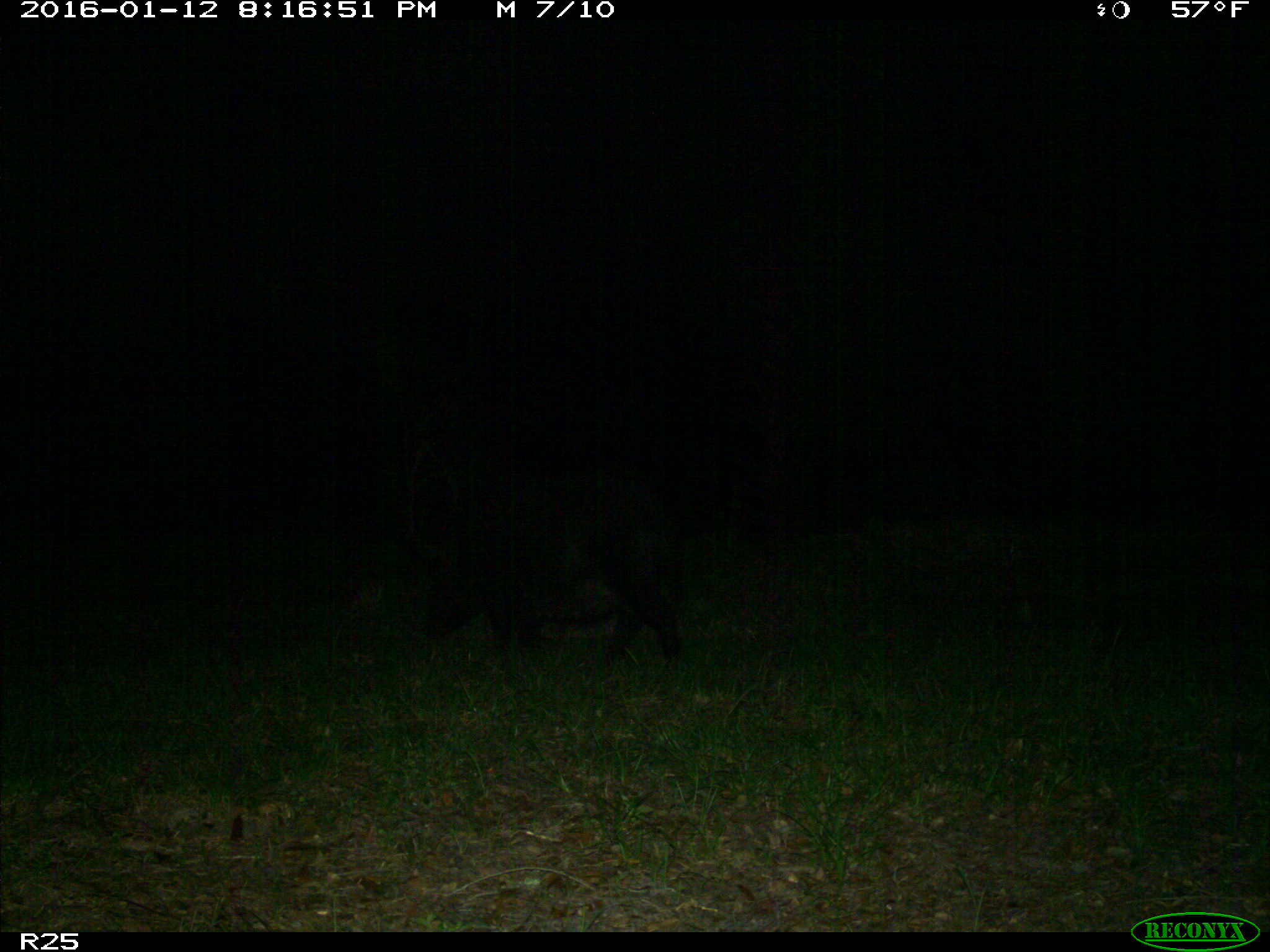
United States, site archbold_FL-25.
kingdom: Animalia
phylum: Chordata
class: Mammalia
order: Artiodactyla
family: Suidae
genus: Sus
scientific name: Sus scrofa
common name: wild boar